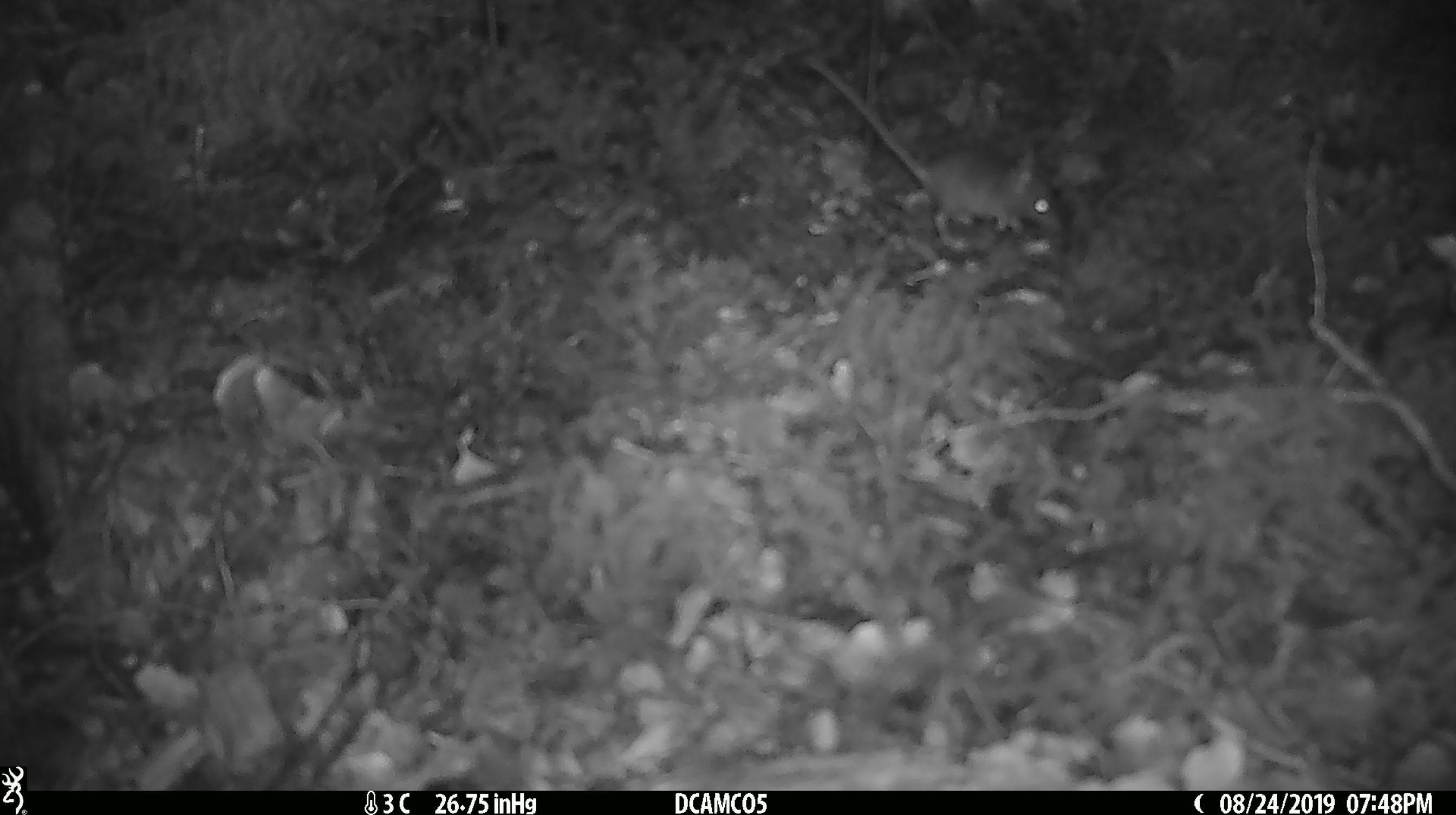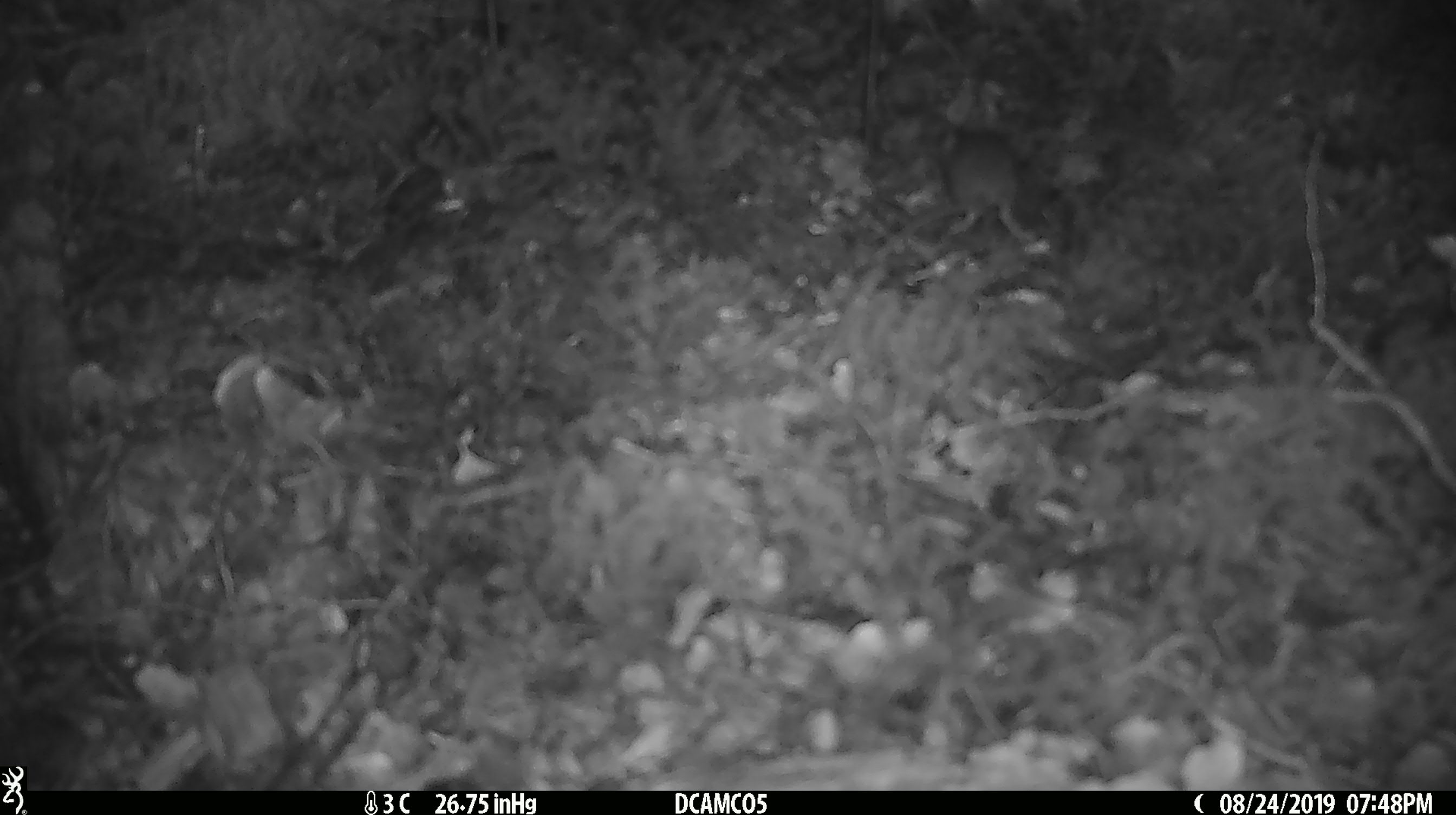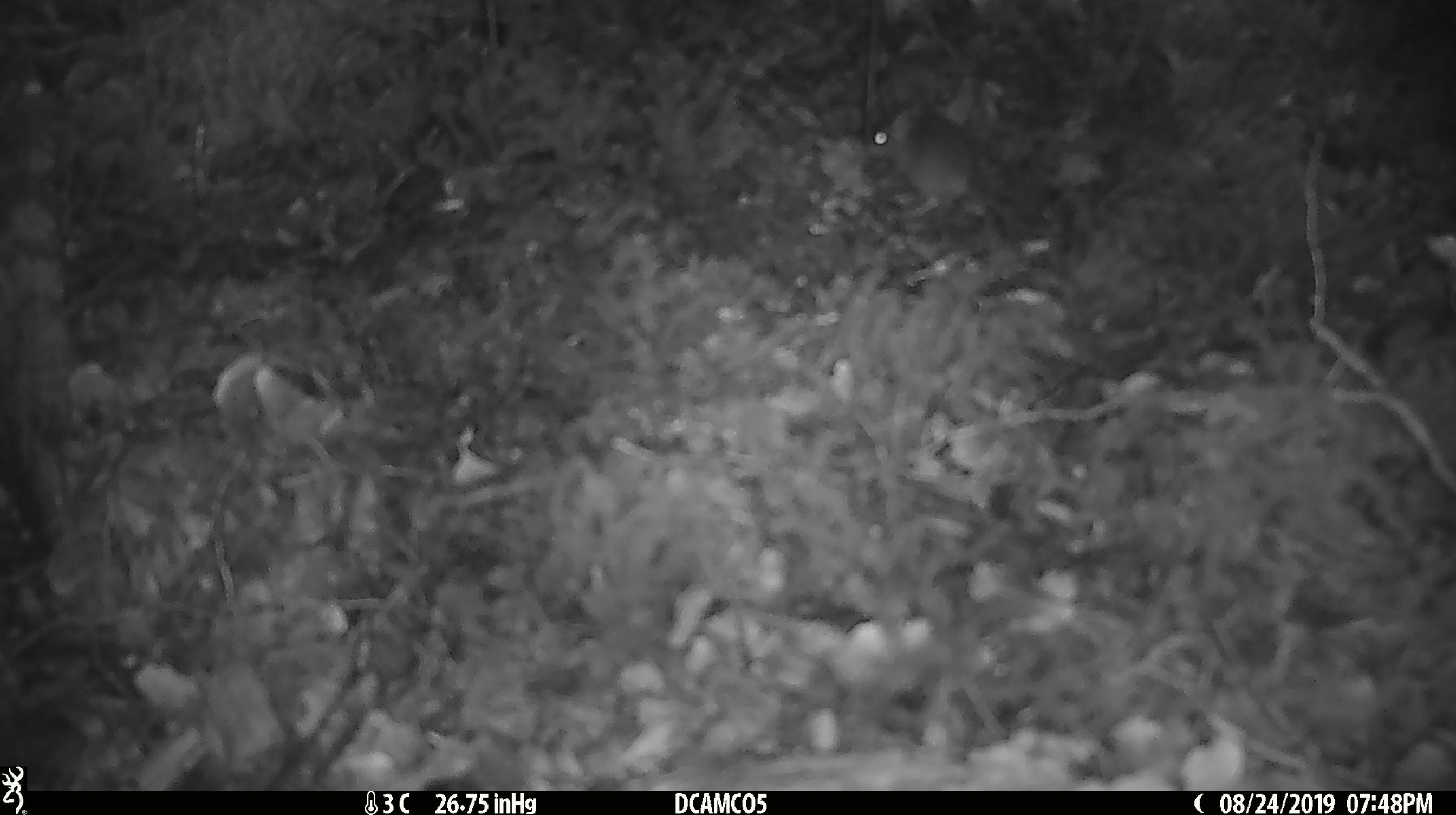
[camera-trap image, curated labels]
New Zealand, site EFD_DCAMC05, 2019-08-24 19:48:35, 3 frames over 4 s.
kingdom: Animalia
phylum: Chordata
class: Mammalia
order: Rodentia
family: Muridae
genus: Mus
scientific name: Mus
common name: mouse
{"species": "mouse (Mus)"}